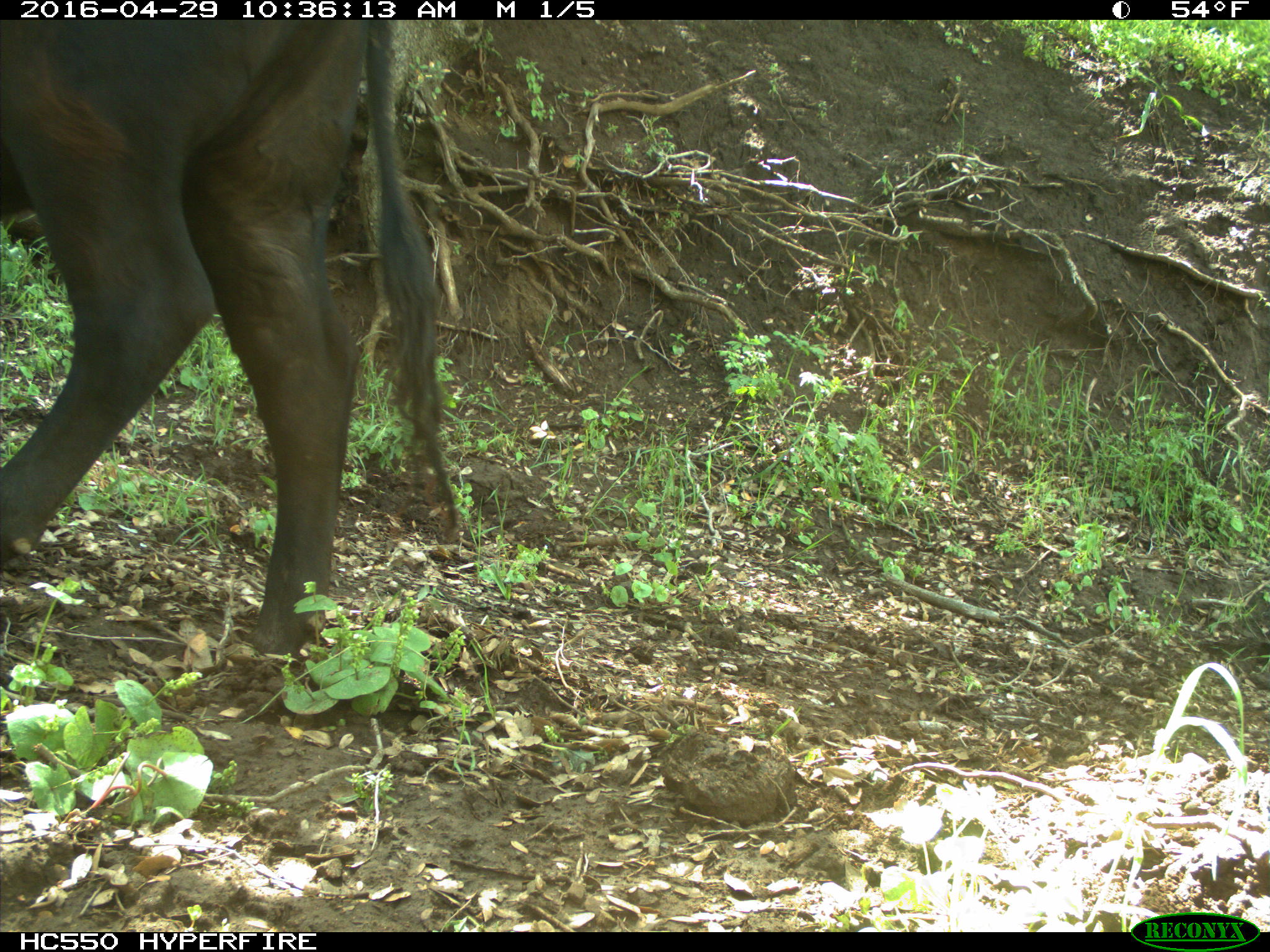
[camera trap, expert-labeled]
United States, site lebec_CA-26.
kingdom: Animalia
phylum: Chordata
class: Mammalia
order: Artiodactyla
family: Bovidae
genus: Bos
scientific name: Bos taurus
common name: domestic cow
Bos taurus (domestic cow).